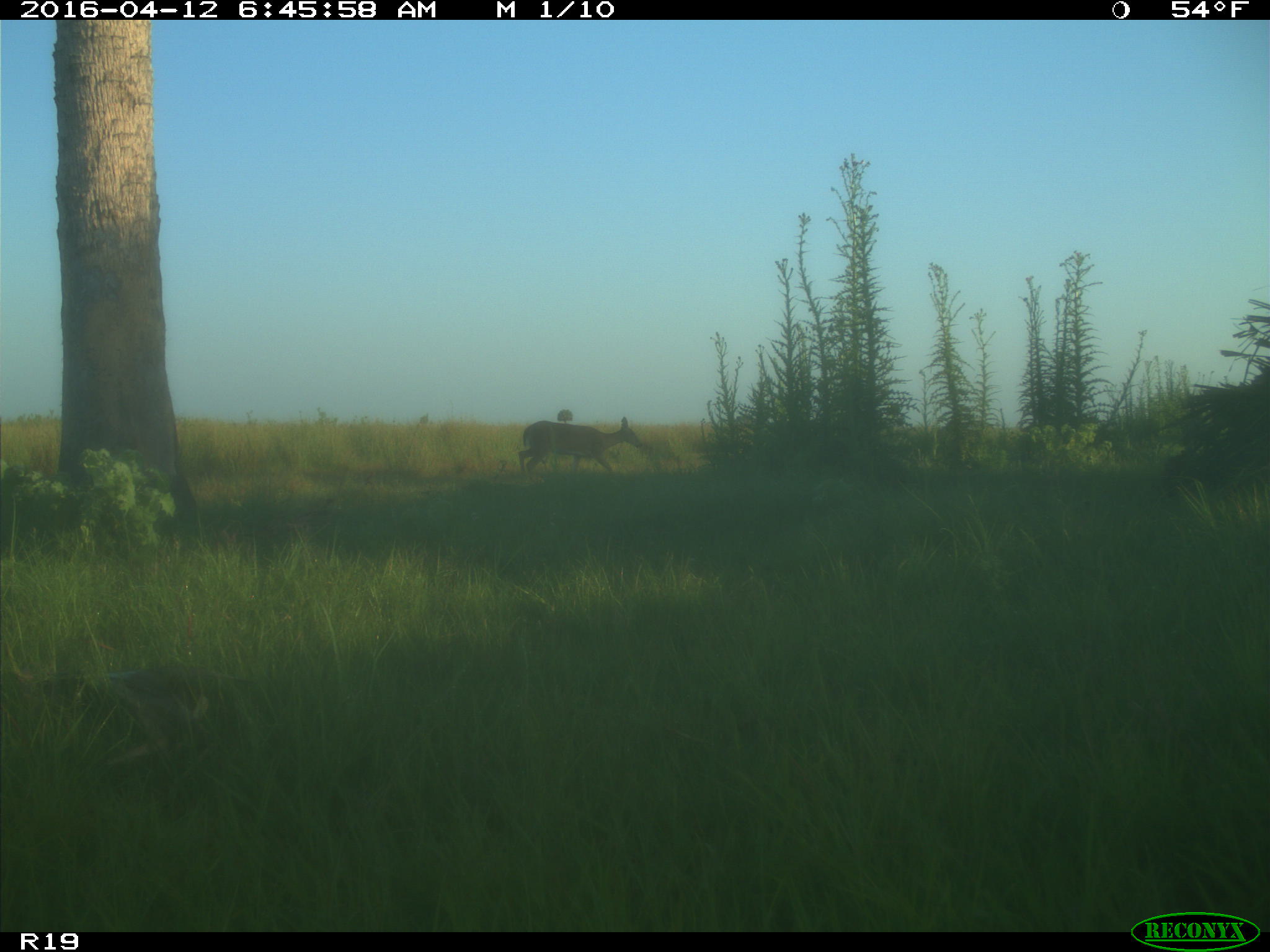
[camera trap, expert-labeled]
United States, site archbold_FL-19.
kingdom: Animalia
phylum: Chordata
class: Mammalia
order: Artiodactyla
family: Cervidae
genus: Odocoileus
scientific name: Odocoileus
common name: deer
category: unidentified deer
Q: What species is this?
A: Unidentified deer (deer) (Odocoileus).